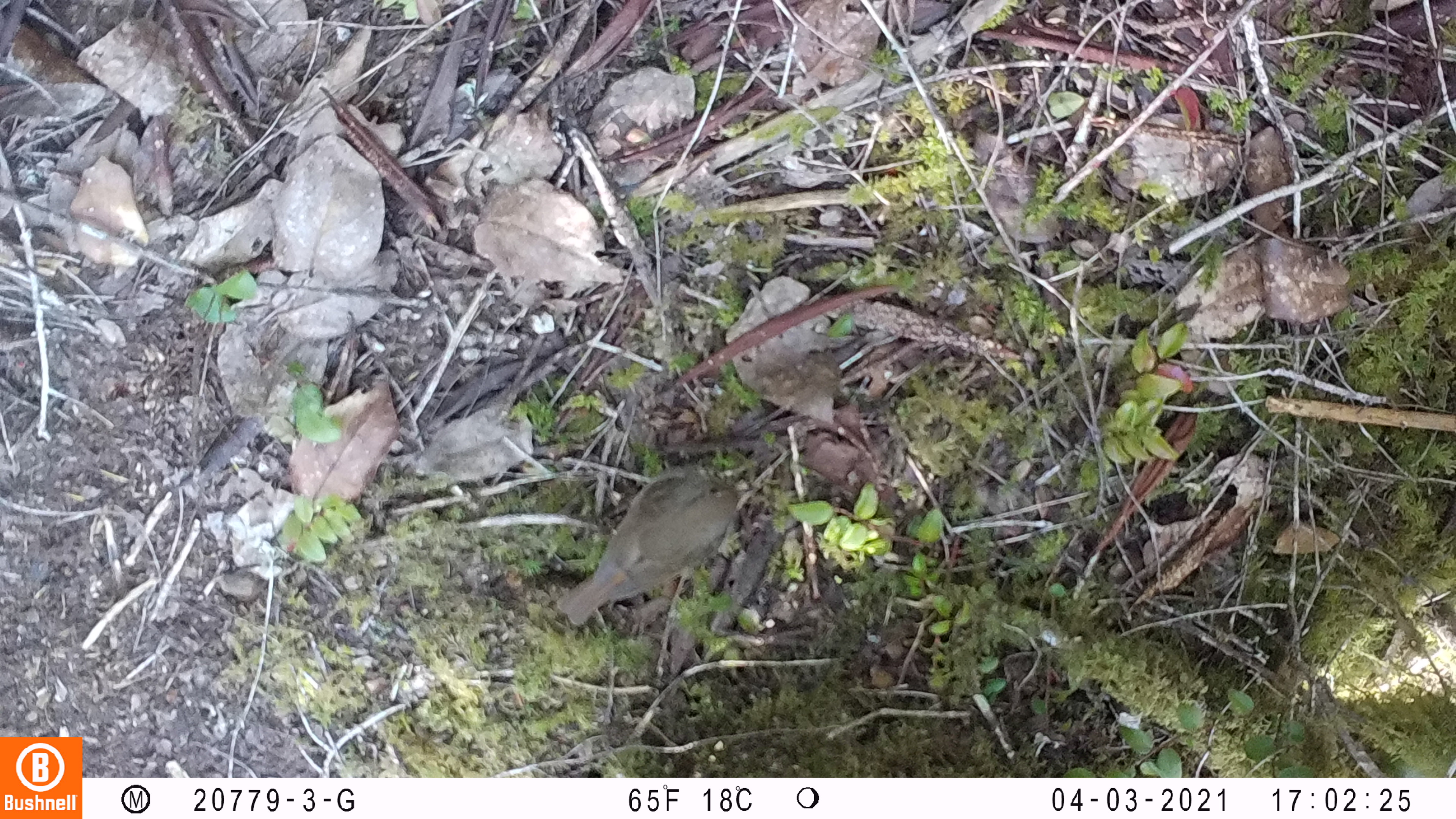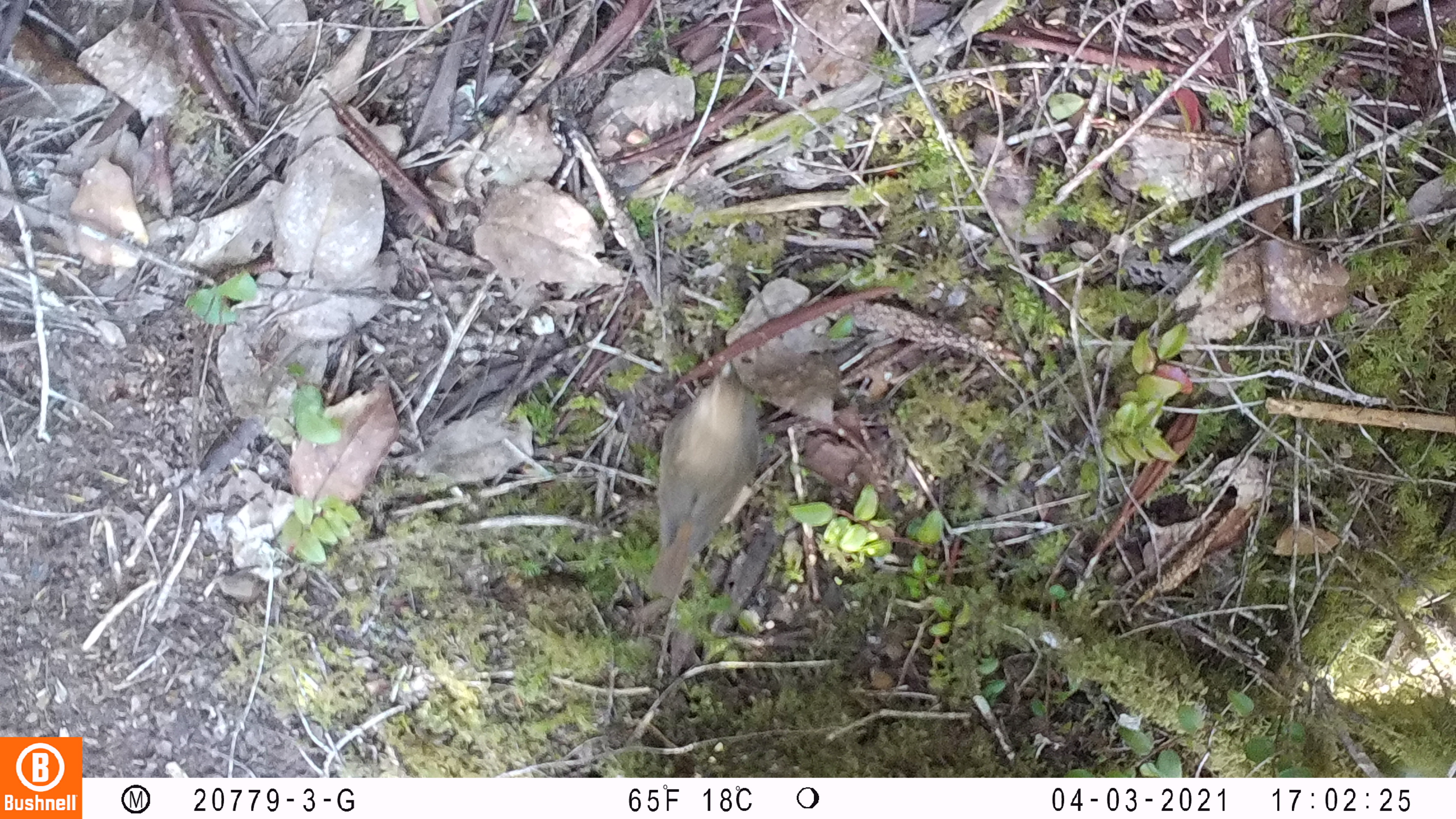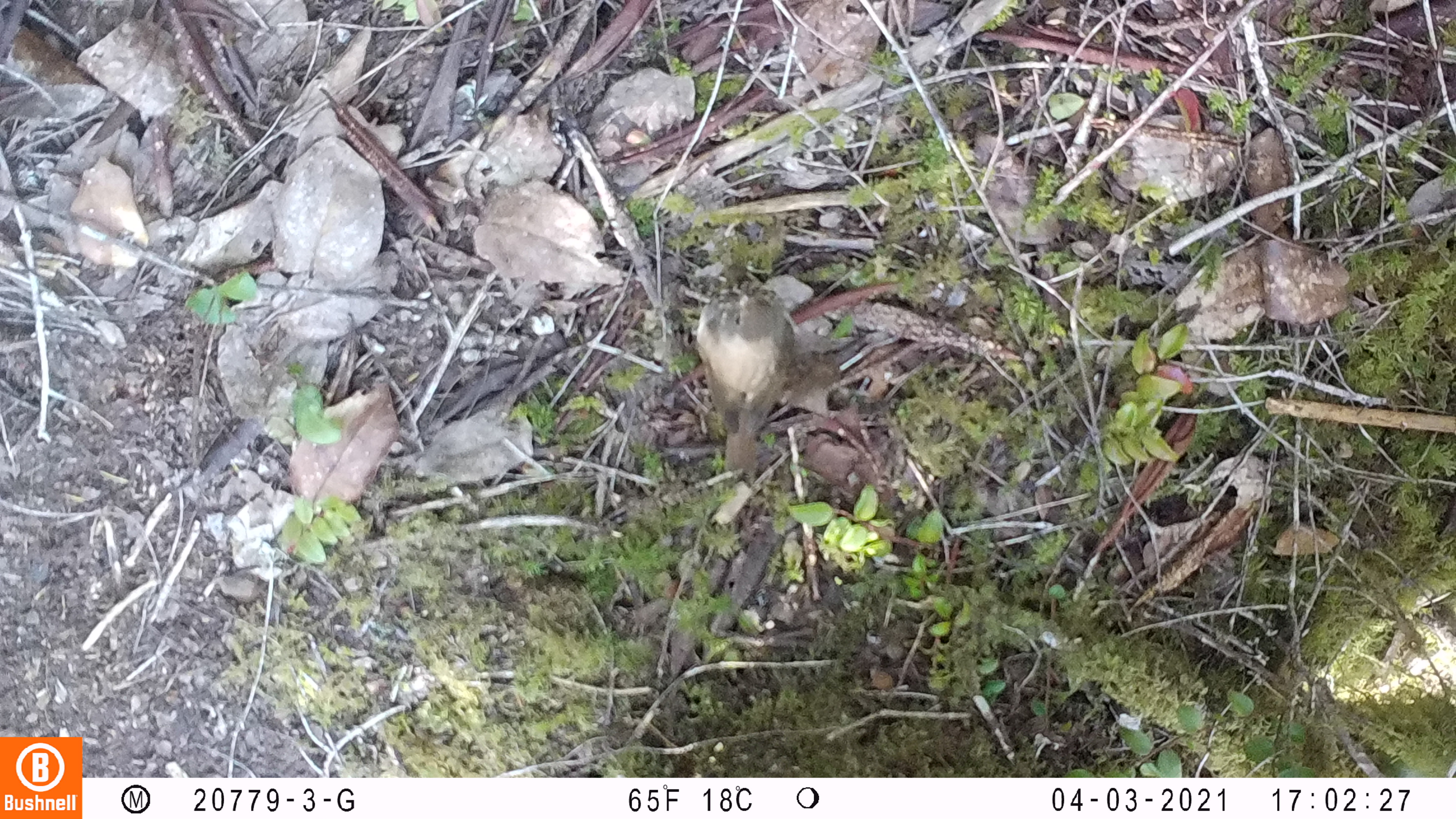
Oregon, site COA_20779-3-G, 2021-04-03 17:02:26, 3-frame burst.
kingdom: Animalia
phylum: Chordata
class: Aves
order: Passeriformes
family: Turdidae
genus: Catharus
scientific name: Catharus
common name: brown thrushes and nightingale-thrushes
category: catharus species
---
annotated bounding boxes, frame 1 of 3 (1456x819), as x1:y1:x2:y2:
catharus species: 542:437:789:656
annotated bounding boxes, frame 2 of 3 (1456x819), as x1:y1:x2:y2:
catharus species: 611:335:786:626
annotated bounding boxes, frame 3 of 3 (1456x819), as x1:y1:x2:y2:
catharus species: 677:236:808:501